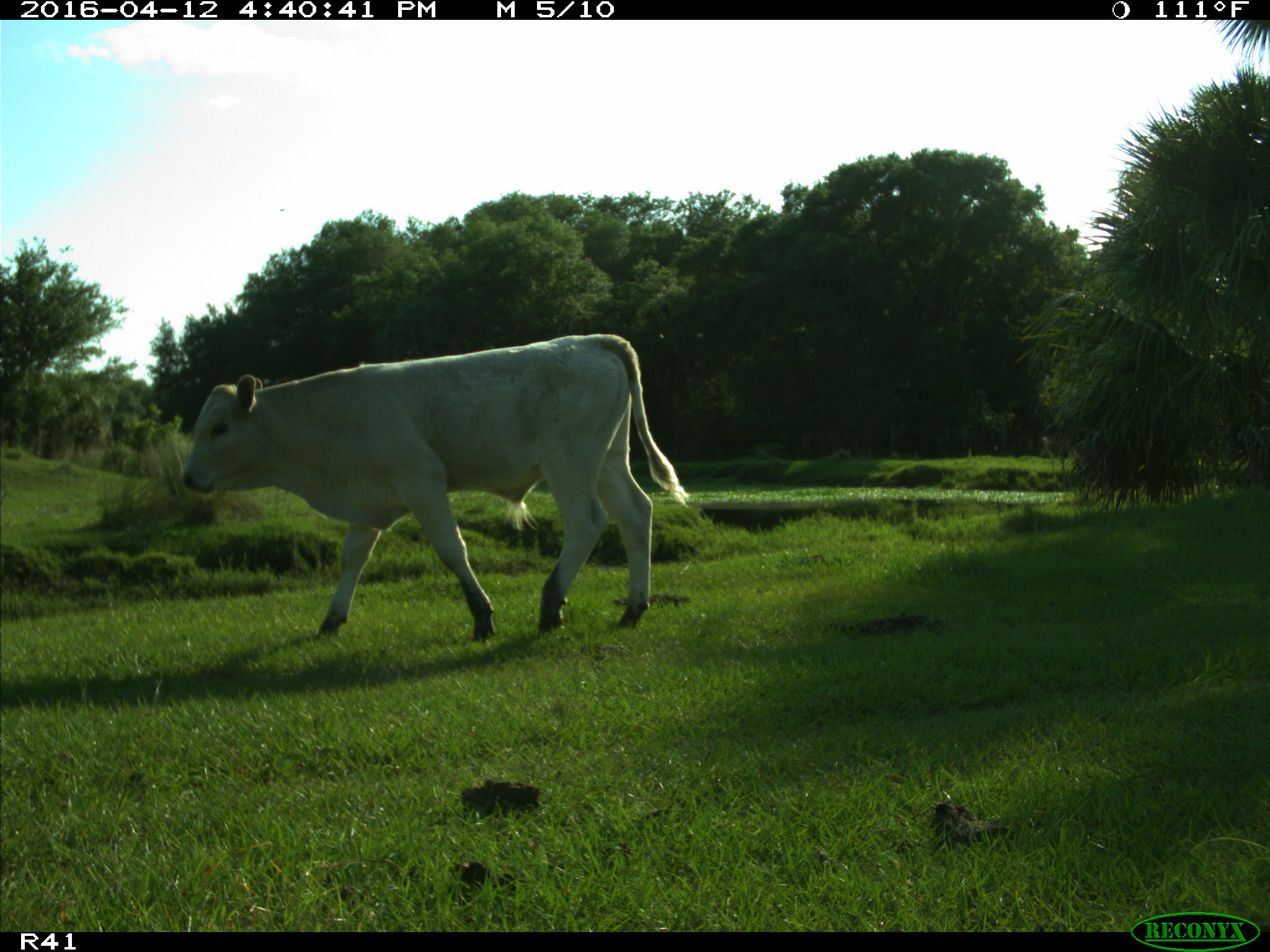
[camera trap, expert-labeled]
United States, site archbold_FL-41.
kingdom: Animalia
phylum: Chordata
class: Mammalia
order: Artiodactyla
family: Bovidae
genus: Bos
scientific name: Bos taurus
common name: domestic cow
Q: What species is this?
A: Bos taurus (domestic cow).